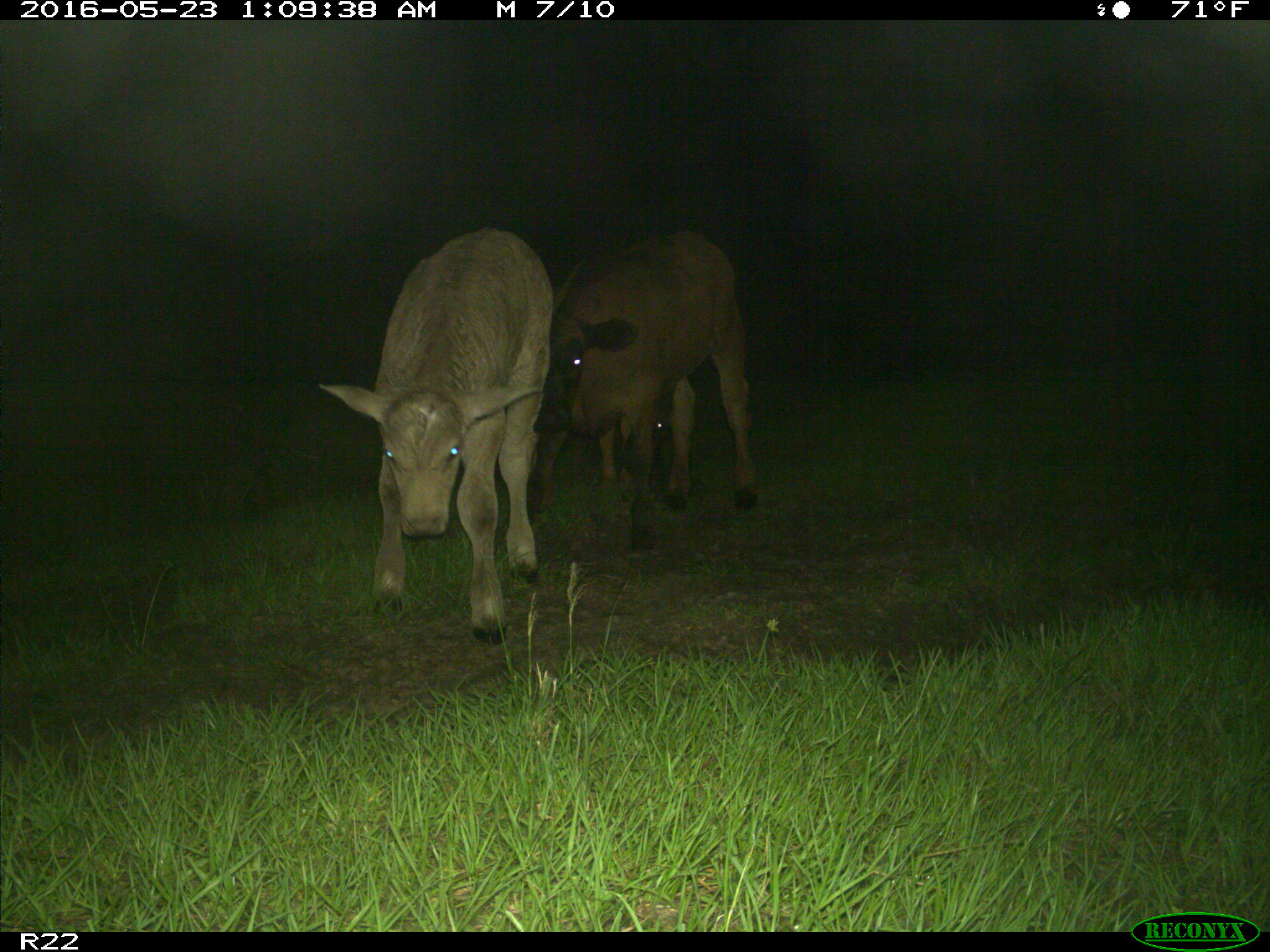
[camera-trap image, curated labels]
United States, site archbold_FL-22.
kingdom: Animalia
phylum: Chordata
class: Mammalia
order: Artiodactyla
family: Bovidae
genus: Bos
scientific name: Bos taurus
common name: domestic cow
Bos taurus (domestic cow).